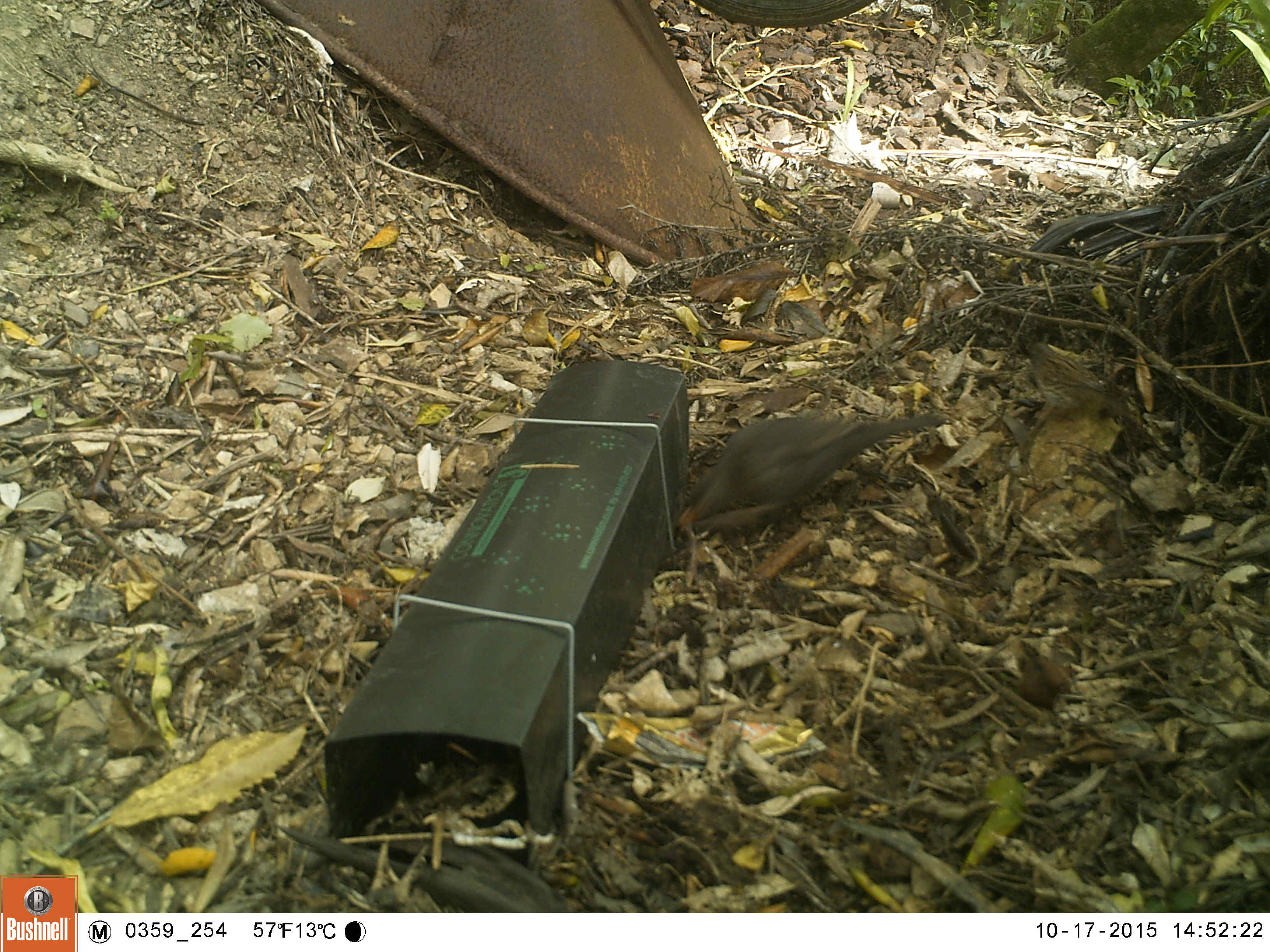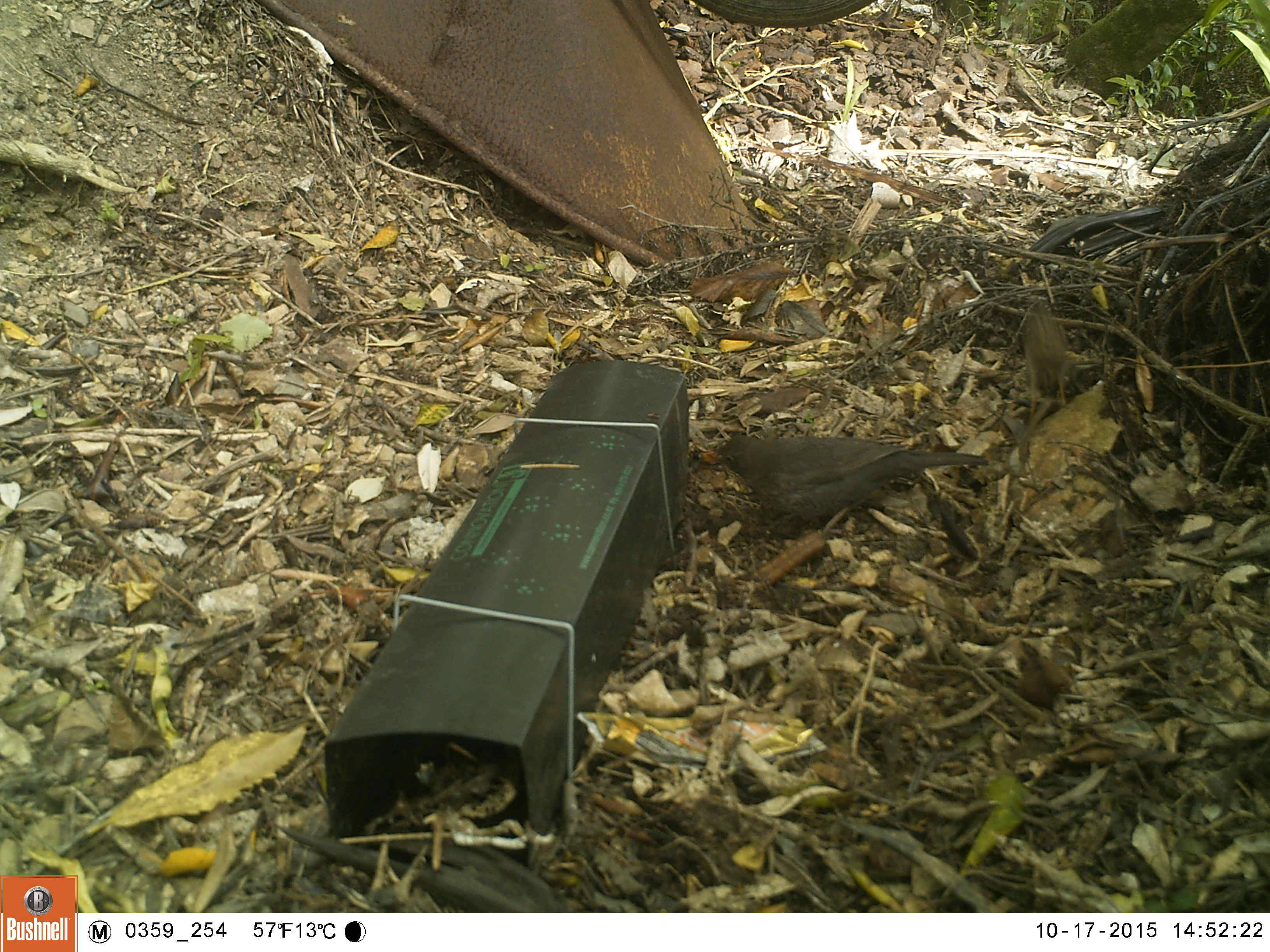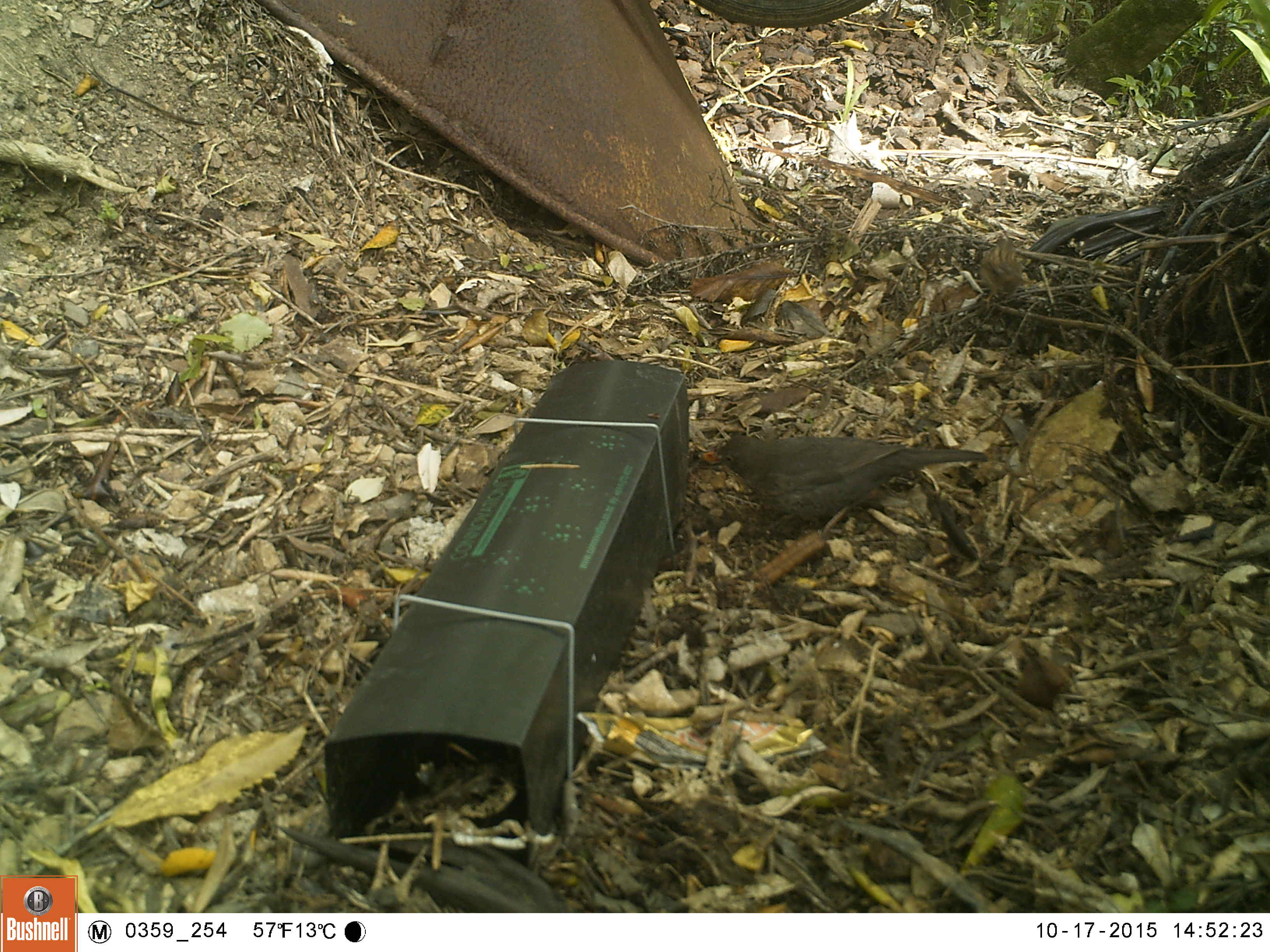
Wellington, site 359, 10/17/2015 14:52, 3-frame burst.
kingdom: Animalia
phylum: Chordata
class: Aves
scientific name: Aves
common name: bird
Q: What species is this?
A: Bird (Aves).